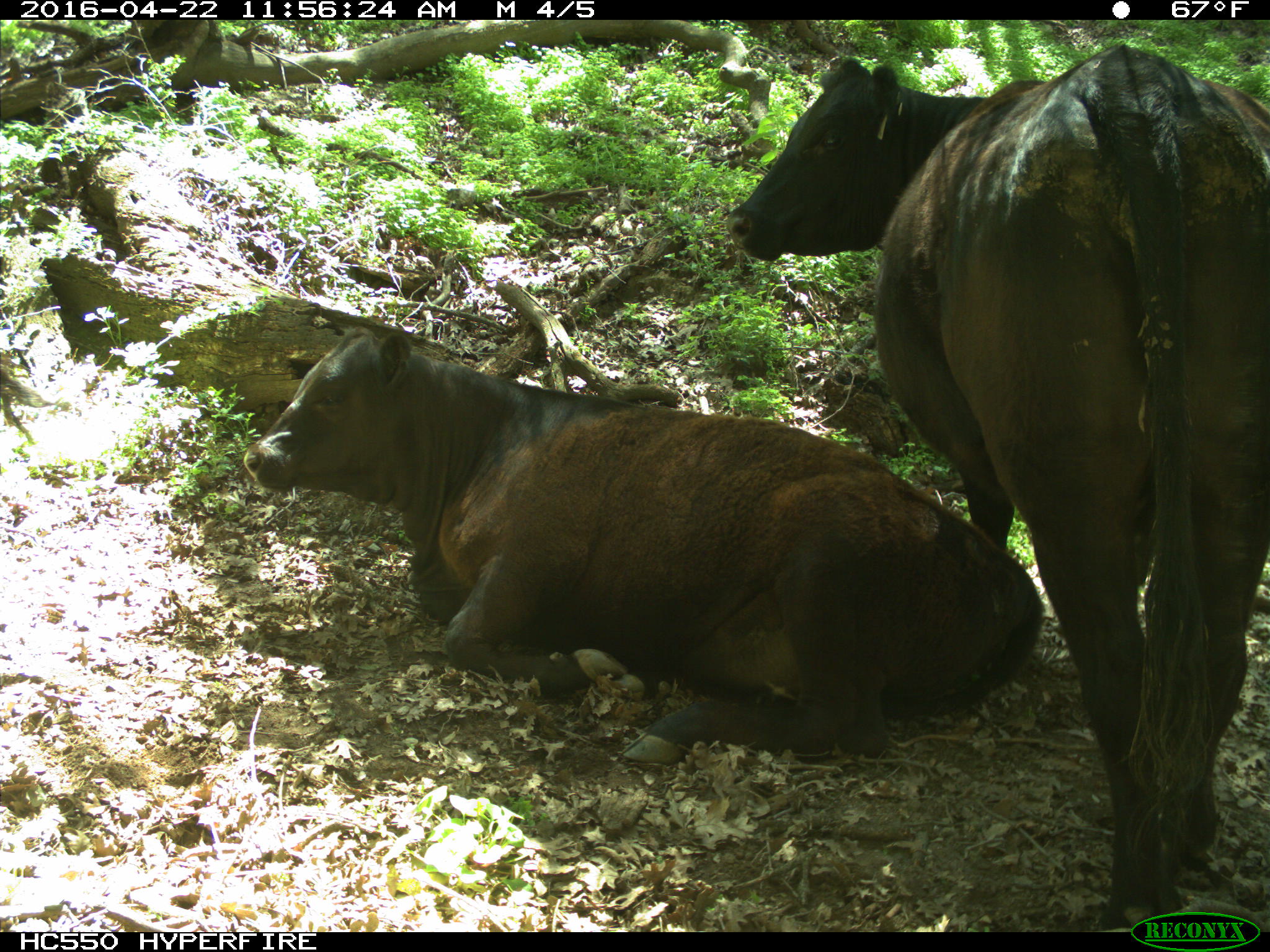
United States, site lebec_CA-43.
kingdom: Animalia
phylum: Chordata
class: Mammalia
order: Artiodactyla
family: Bovidae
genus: Bos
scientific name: Bos taurus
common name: domestic cow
Bos taurus (domestic cow).